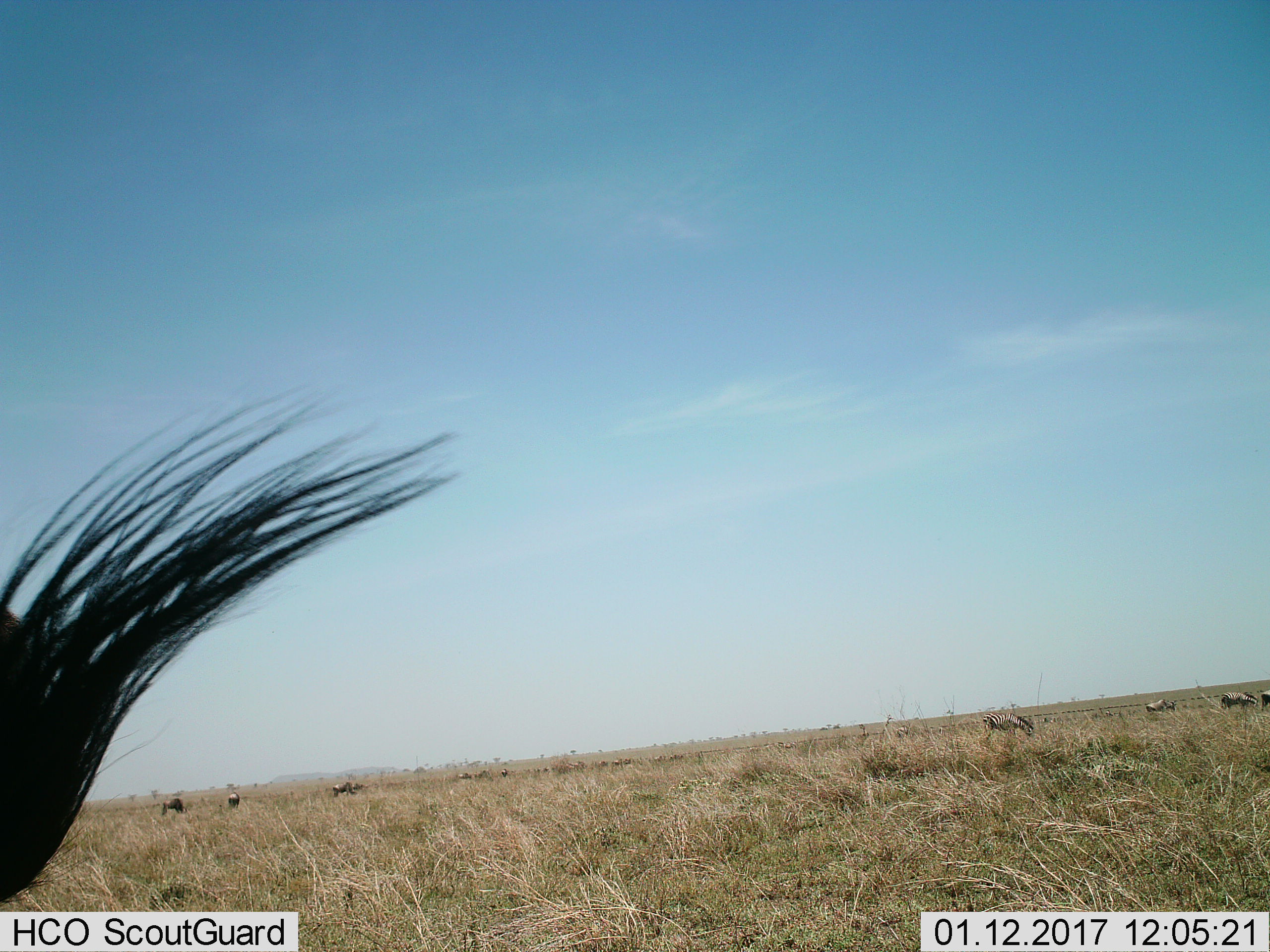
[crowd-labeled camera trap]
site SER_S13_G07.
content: unidentified animal